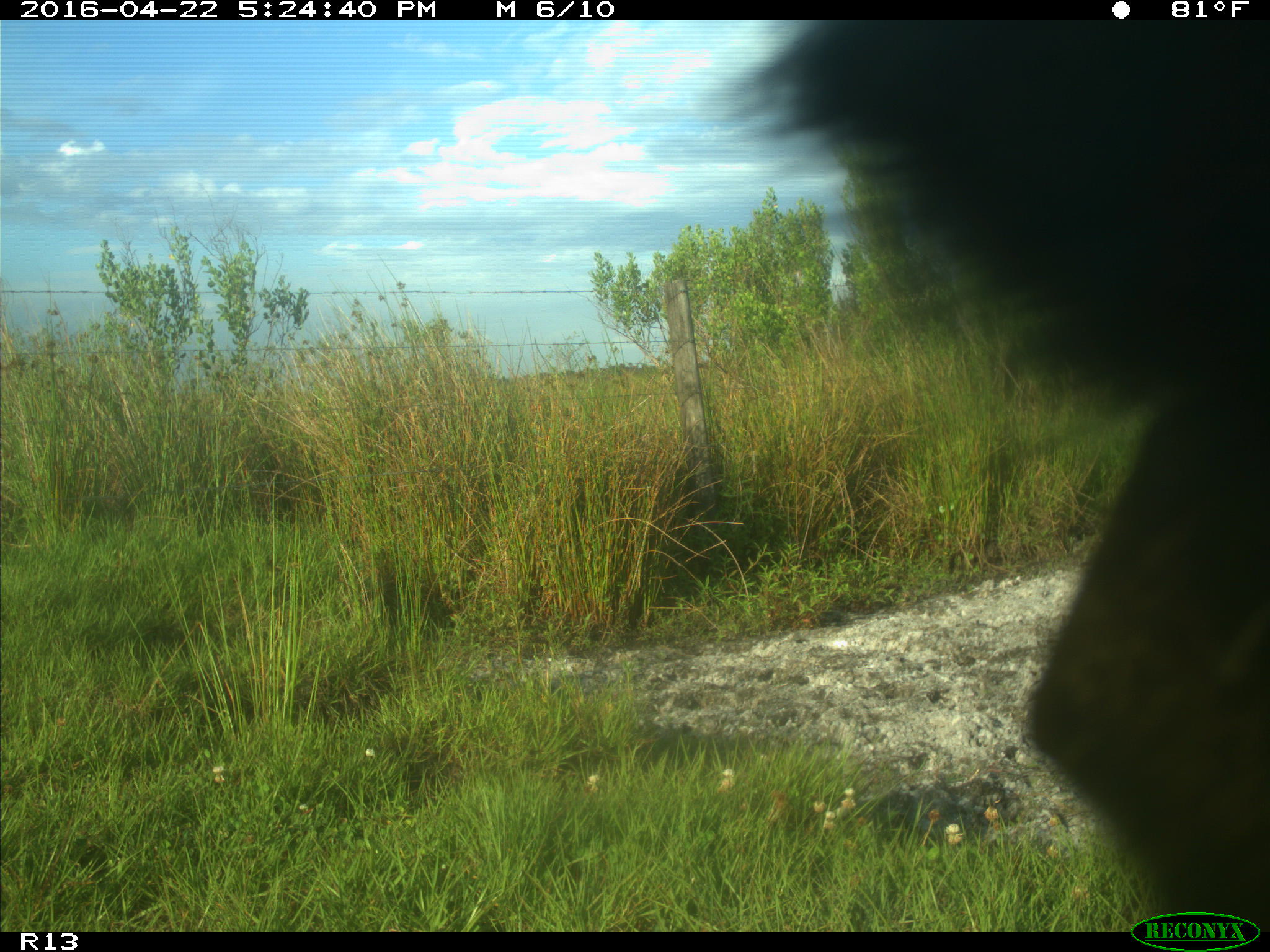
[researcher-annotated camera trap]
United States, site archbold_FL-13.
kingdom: Animalia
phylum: Chordata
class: Mammalia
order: Artiodactyla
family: Bovidae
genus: Bos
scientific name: Bos taurus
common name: domestic cow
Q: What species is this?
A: Bos taurus (domestic cow).